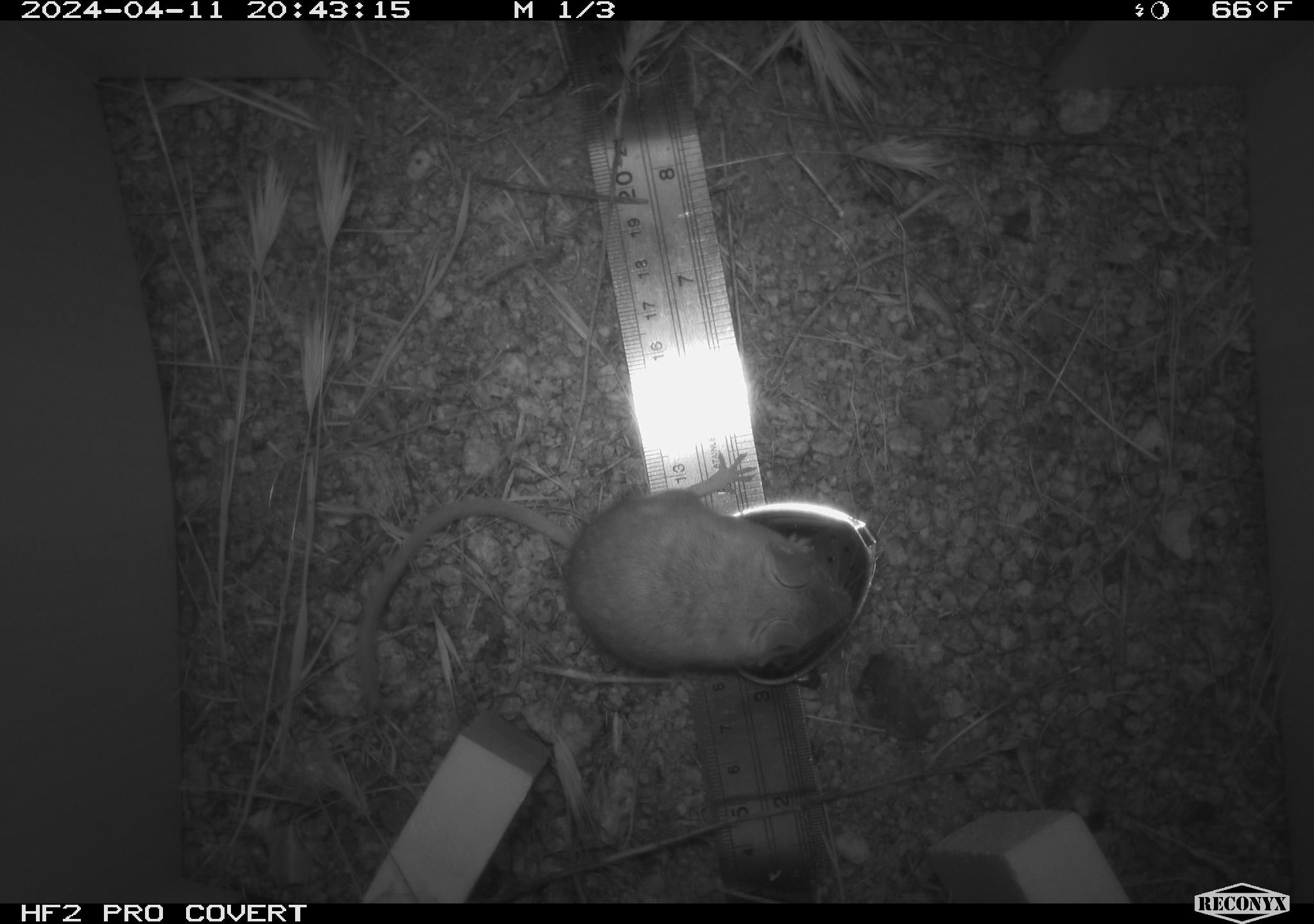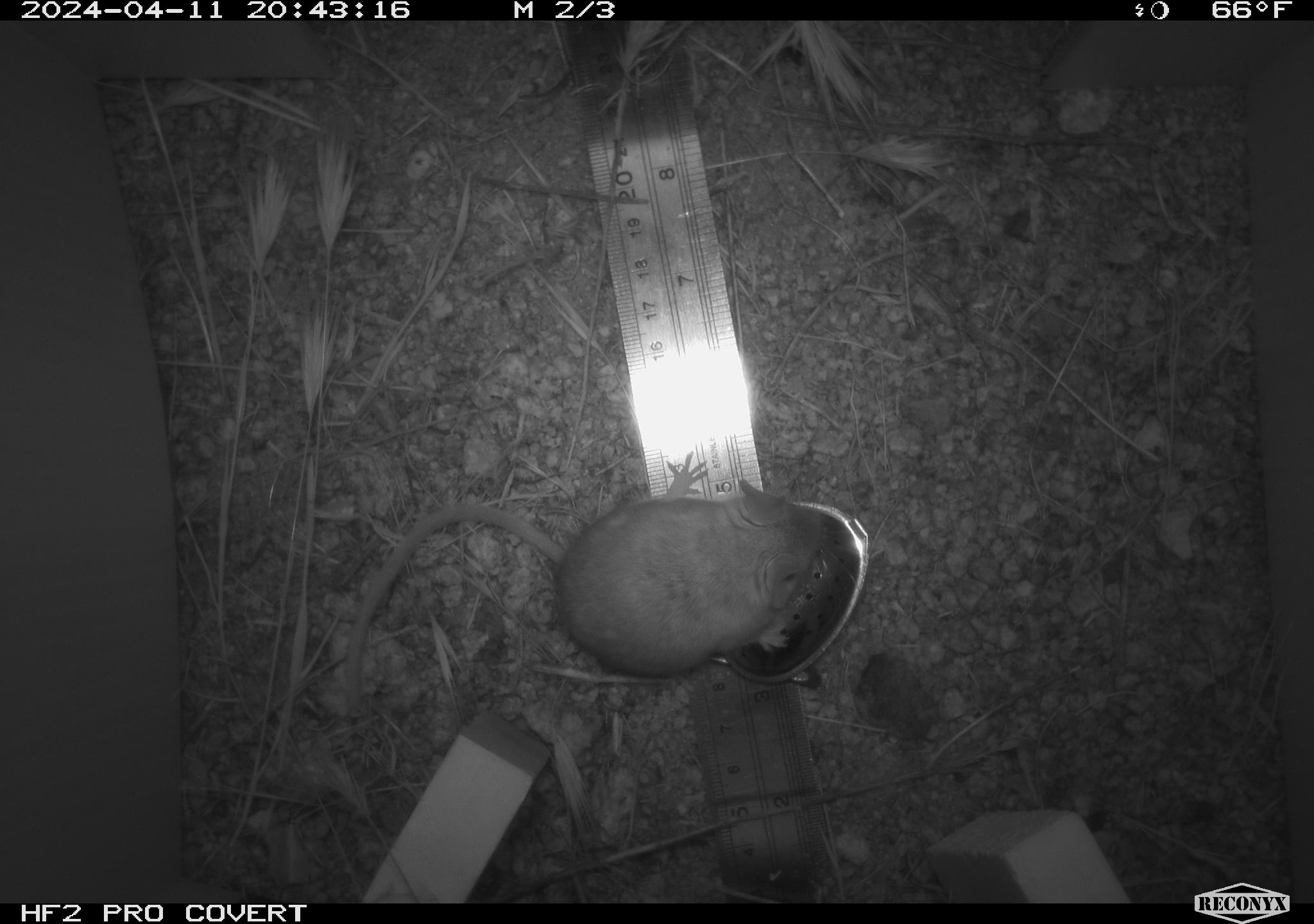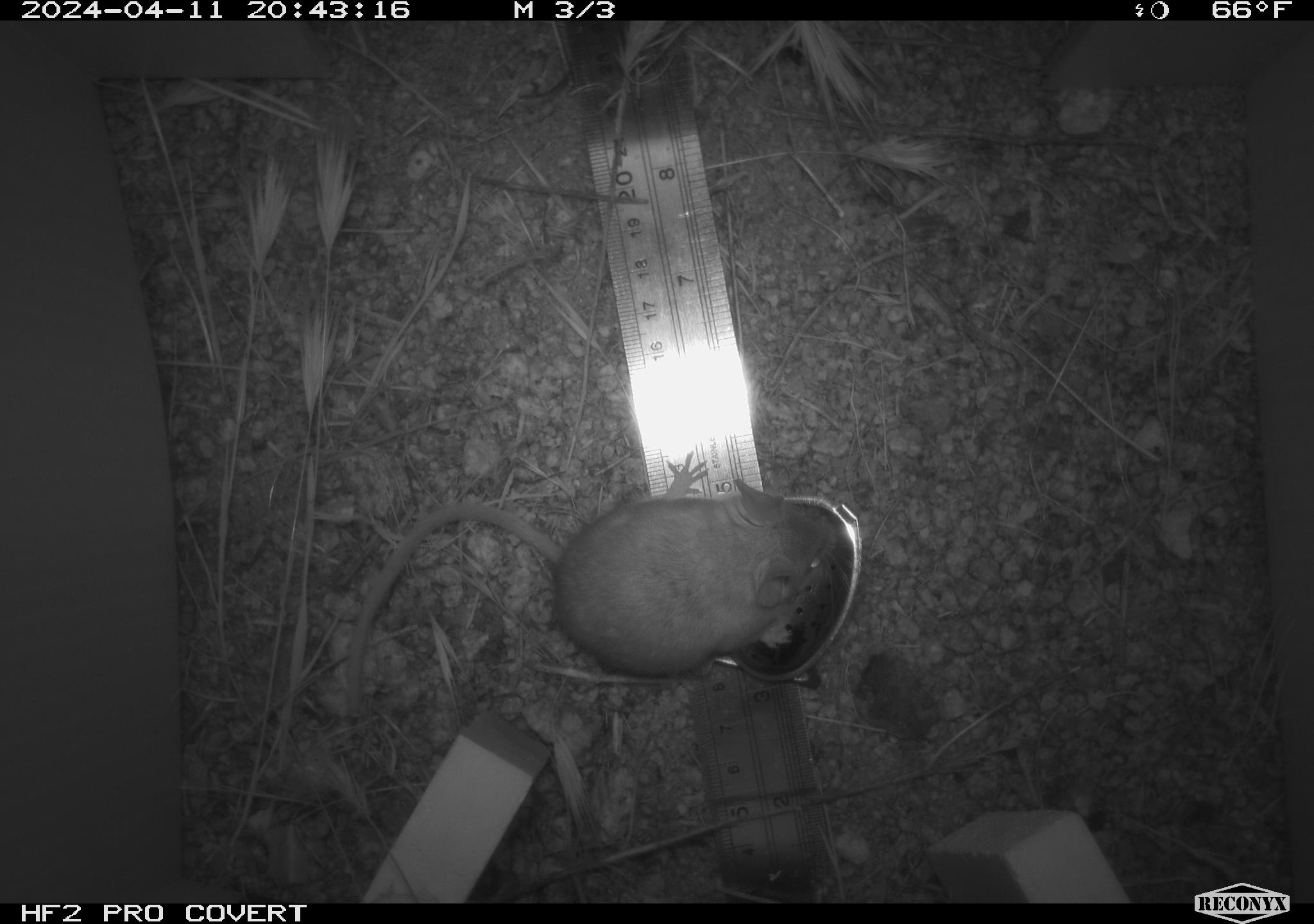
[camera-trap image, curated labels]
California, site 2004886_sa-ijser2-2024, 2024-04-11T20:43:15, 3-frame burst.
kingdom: Animalia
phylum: Chordata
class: Mammalia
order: Rodentia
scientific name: Rodentia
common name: mouse species